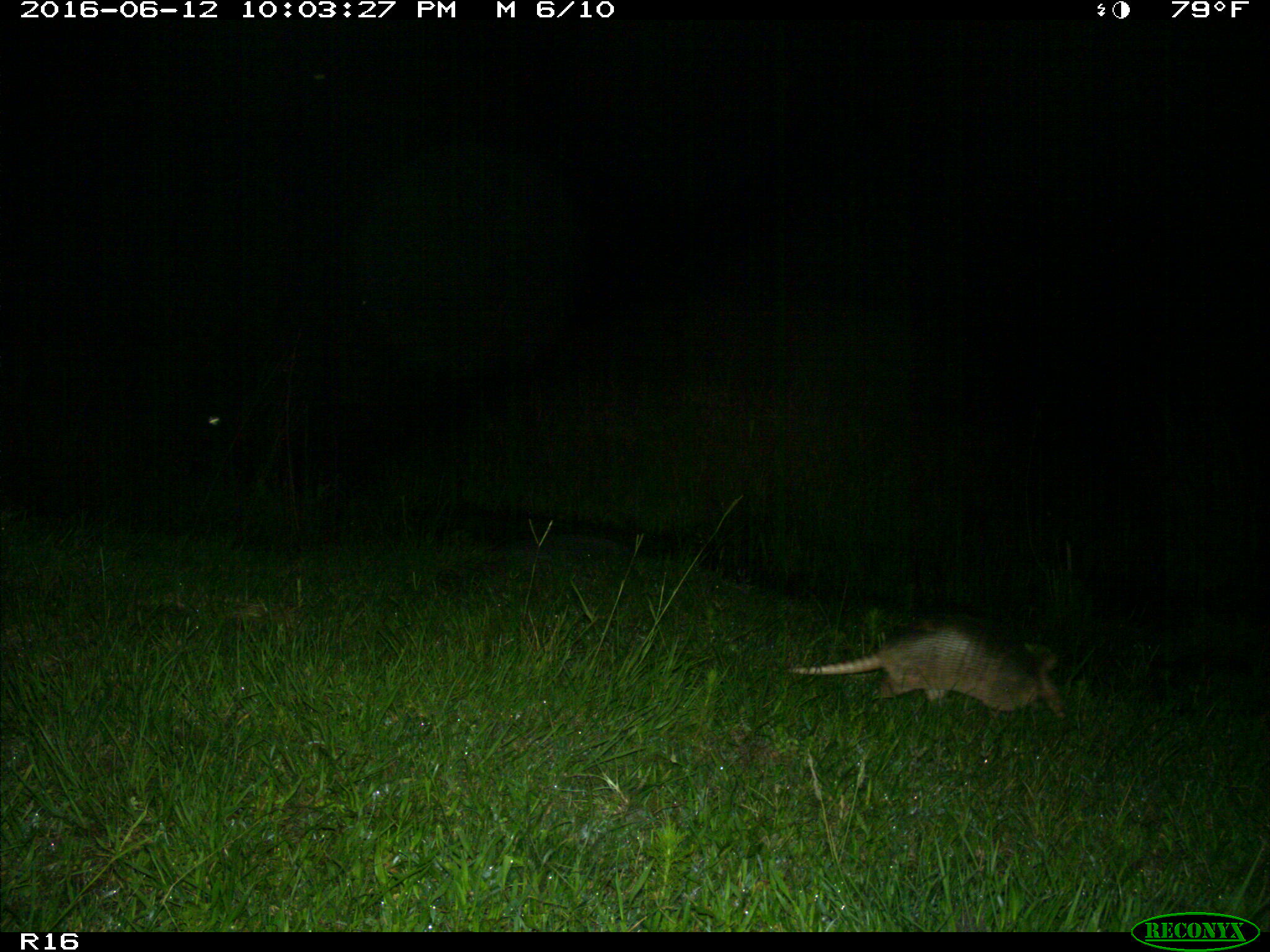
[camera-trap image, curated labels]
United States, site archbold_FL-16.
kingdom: Animalia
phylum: Chordata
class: Mammalia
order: Cingulata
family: Dasypodidae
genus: Dasypus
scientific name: Dasypus novemcinctus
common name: nine-banded armadillo